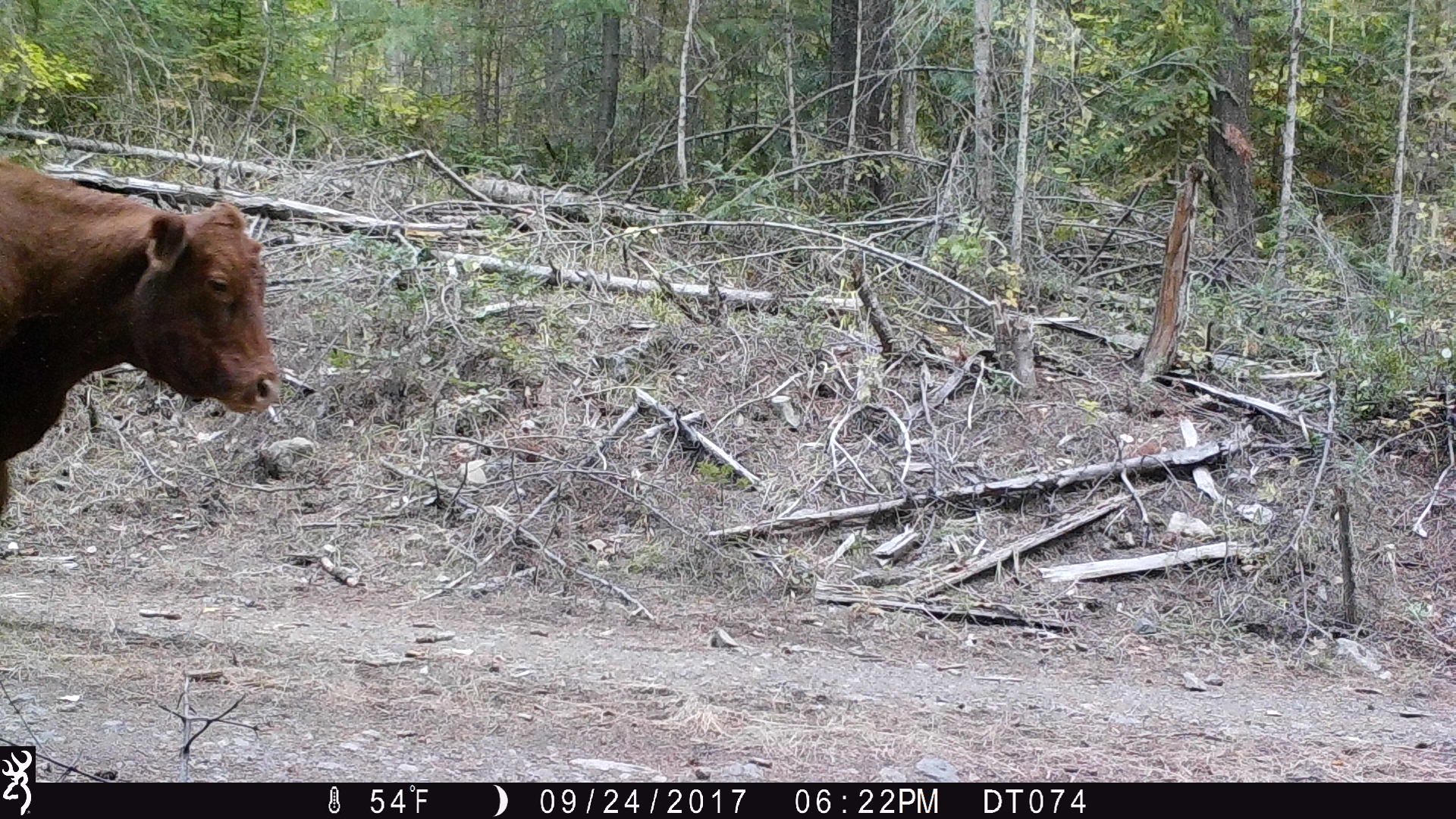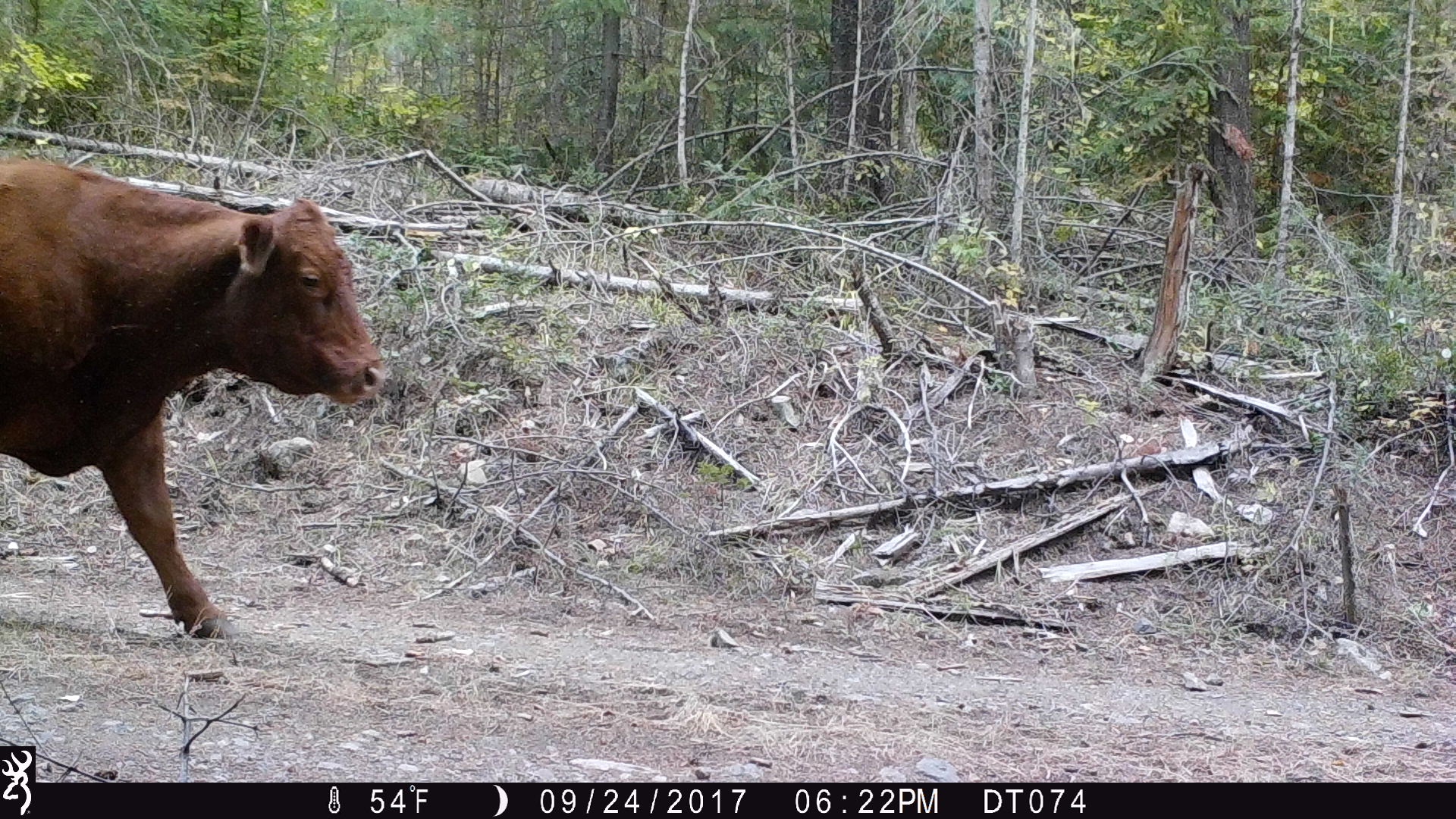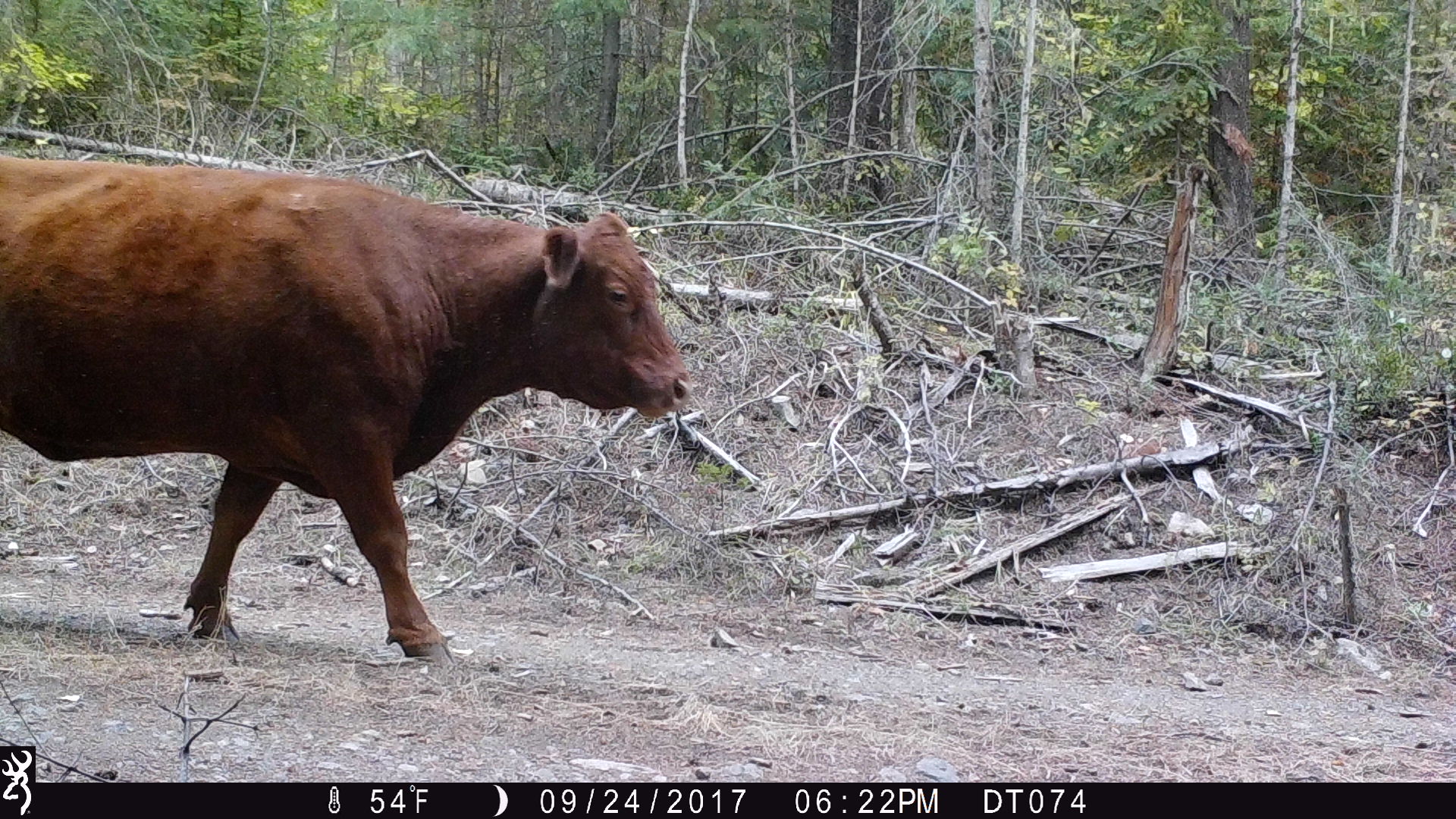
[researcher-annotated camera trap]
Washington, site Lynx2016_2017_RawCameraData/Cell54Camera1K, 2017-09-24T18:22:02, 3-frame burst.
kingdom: Animalia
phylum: Chordata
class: Mammalia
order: Artiodactyla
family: Bovidae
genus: Bos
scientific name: Bos taurus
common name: domestic cattle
Domestic cattle (Bos taurus). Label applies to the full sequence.